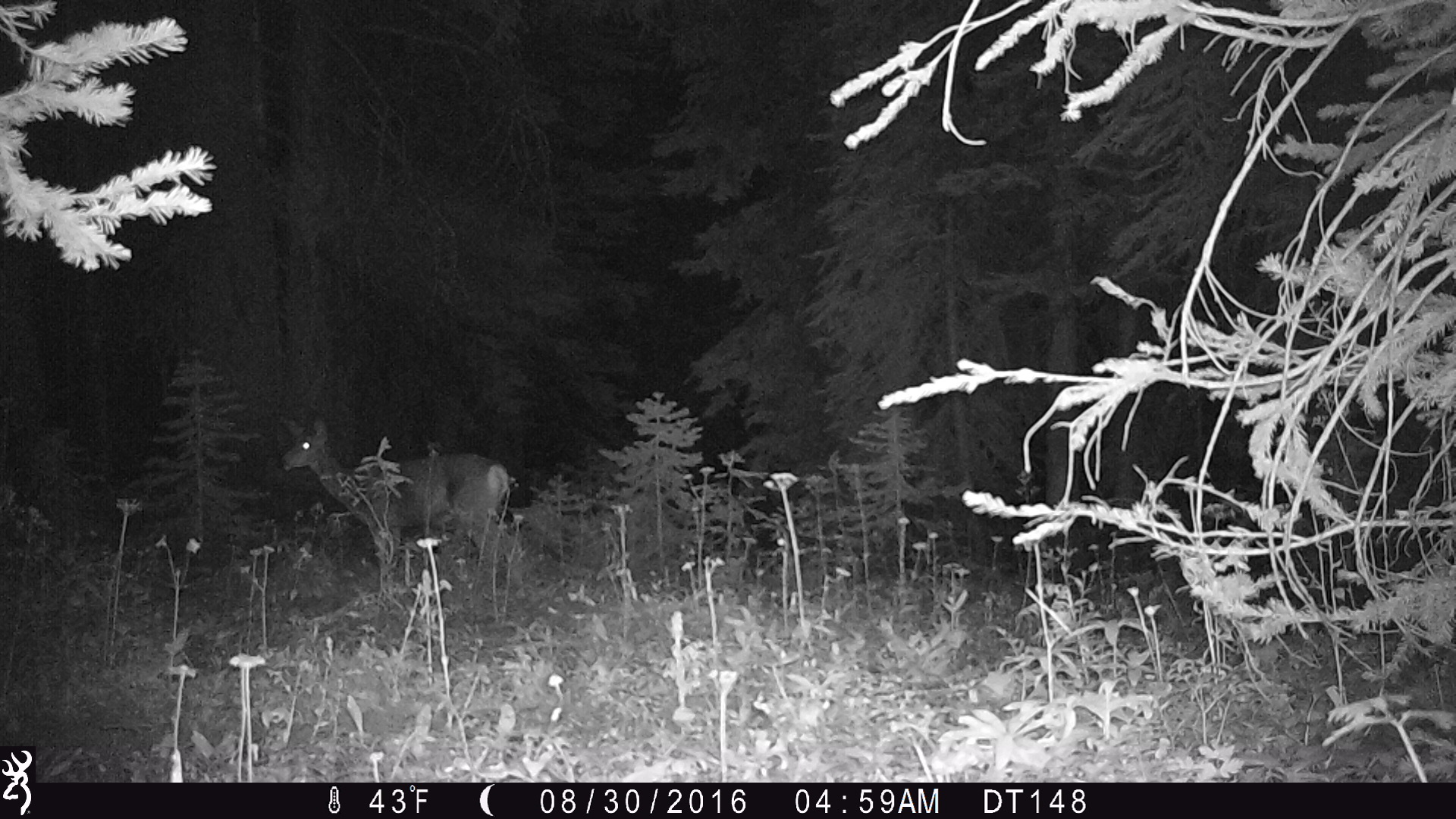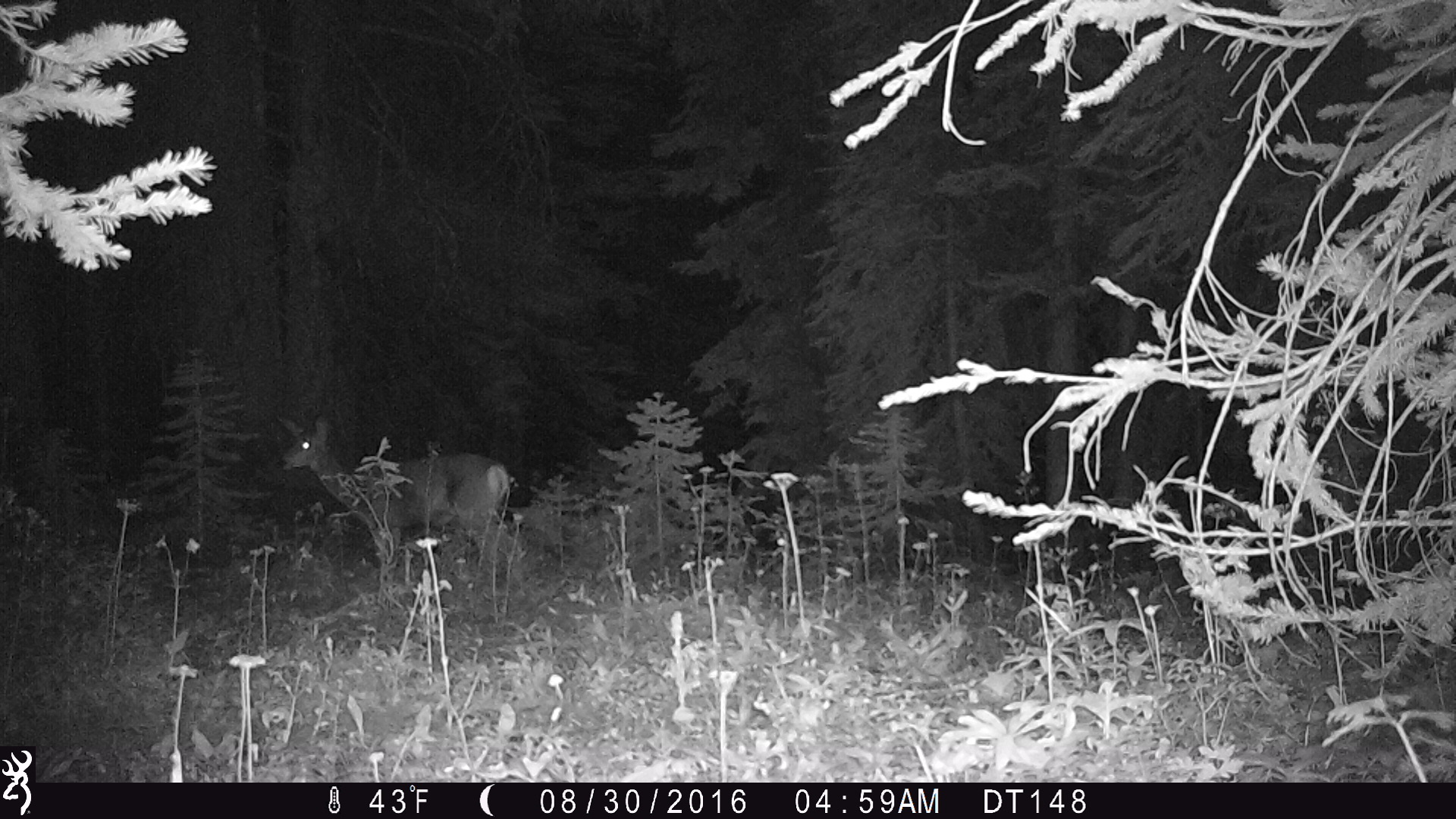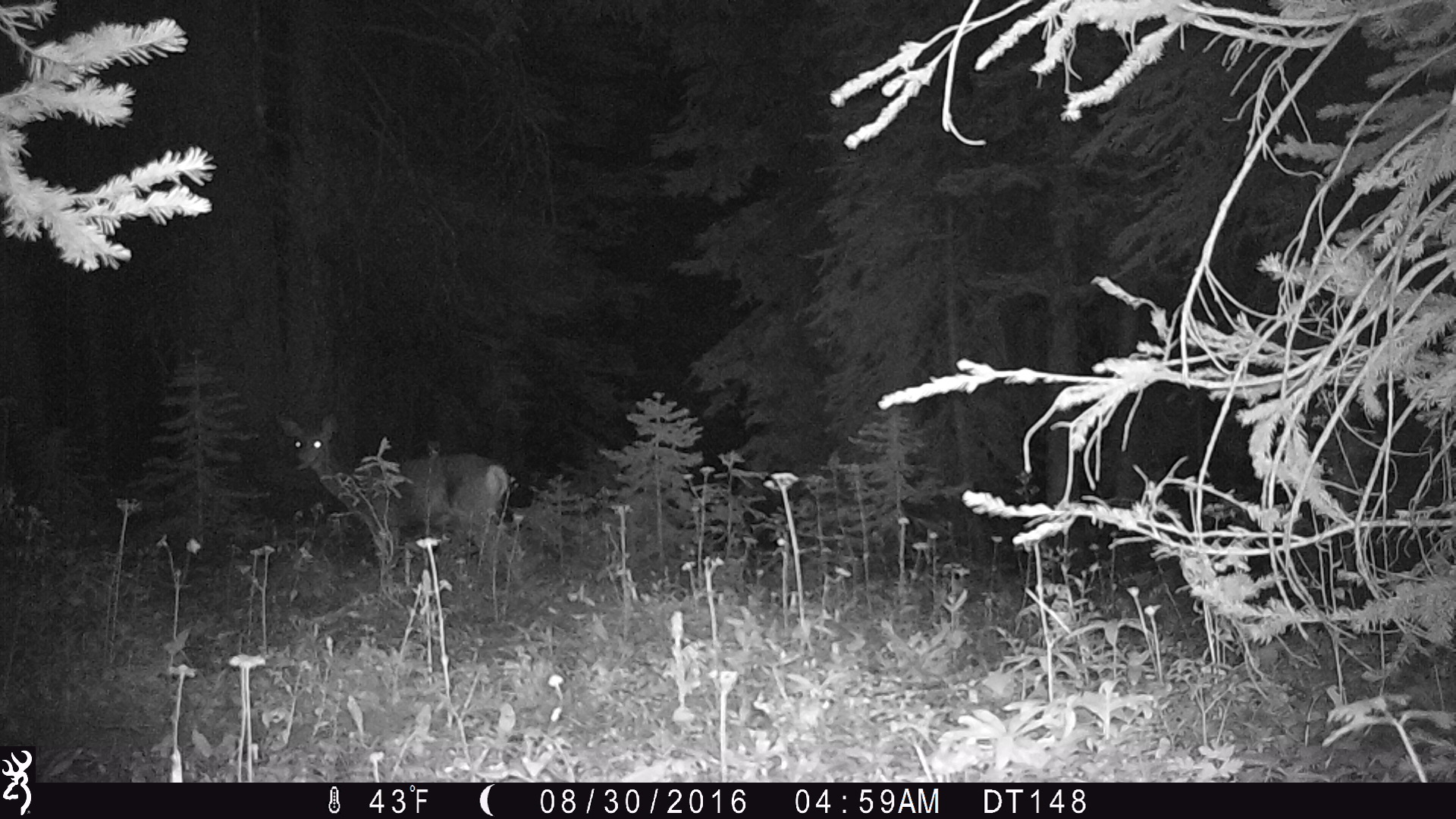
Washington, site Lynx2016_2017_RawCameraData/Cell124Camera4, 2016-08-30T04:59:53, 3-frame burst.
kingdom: Animalia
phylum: Chordata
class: Mammalia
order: Artiodactyla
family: Cervidae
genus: Odocoileus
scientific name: Odocoileus hemionus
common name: mule deer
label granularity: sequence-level